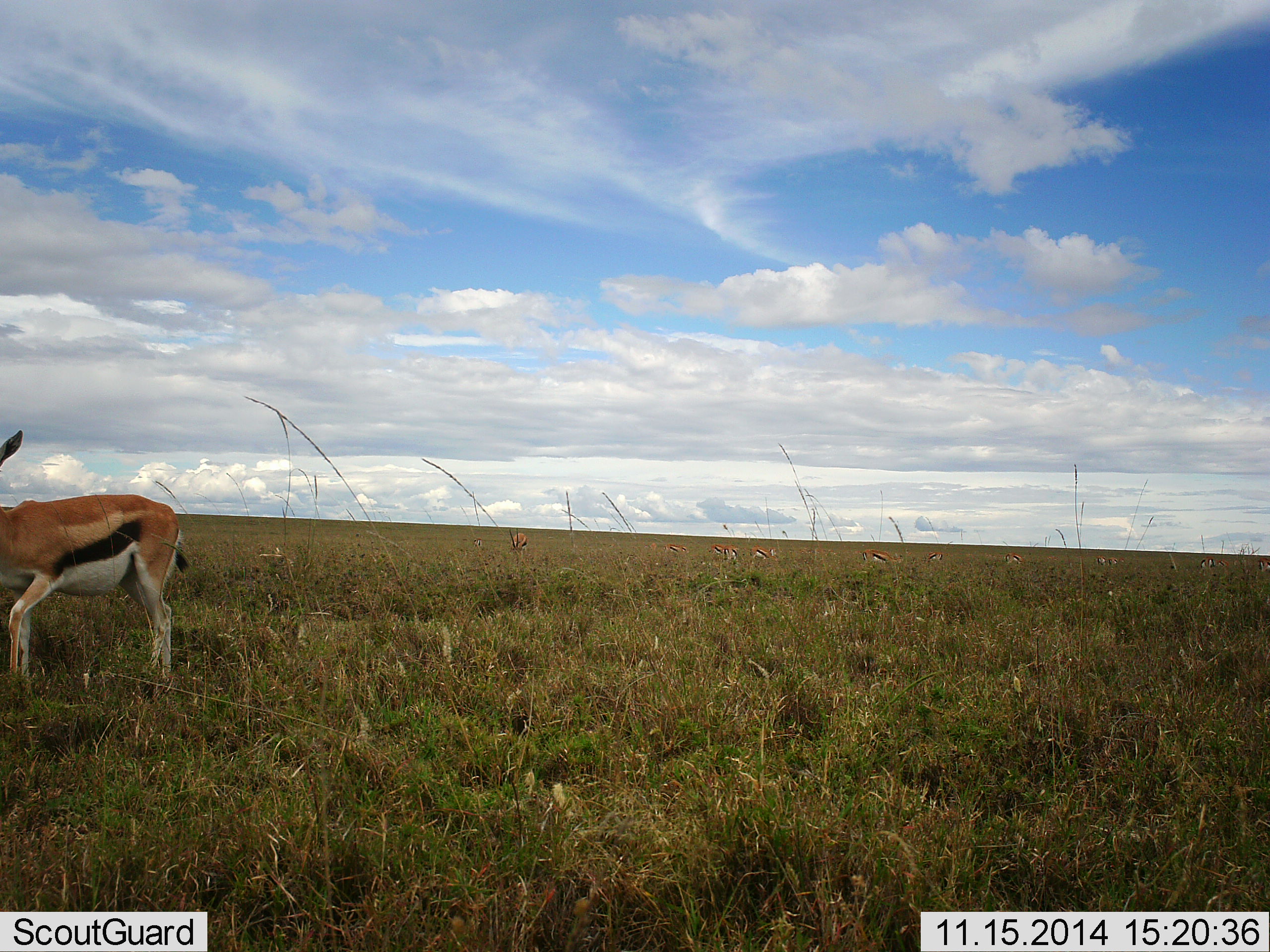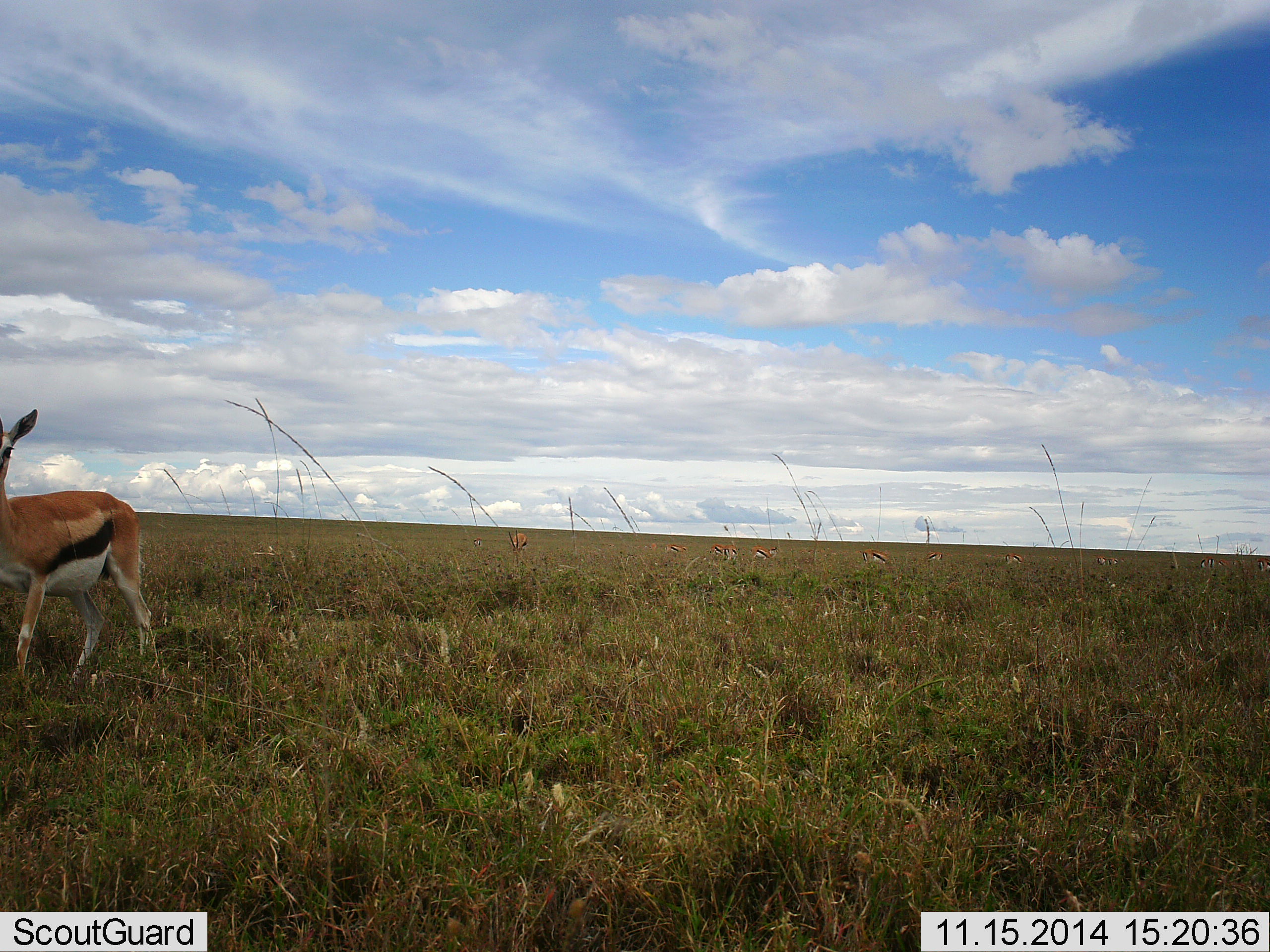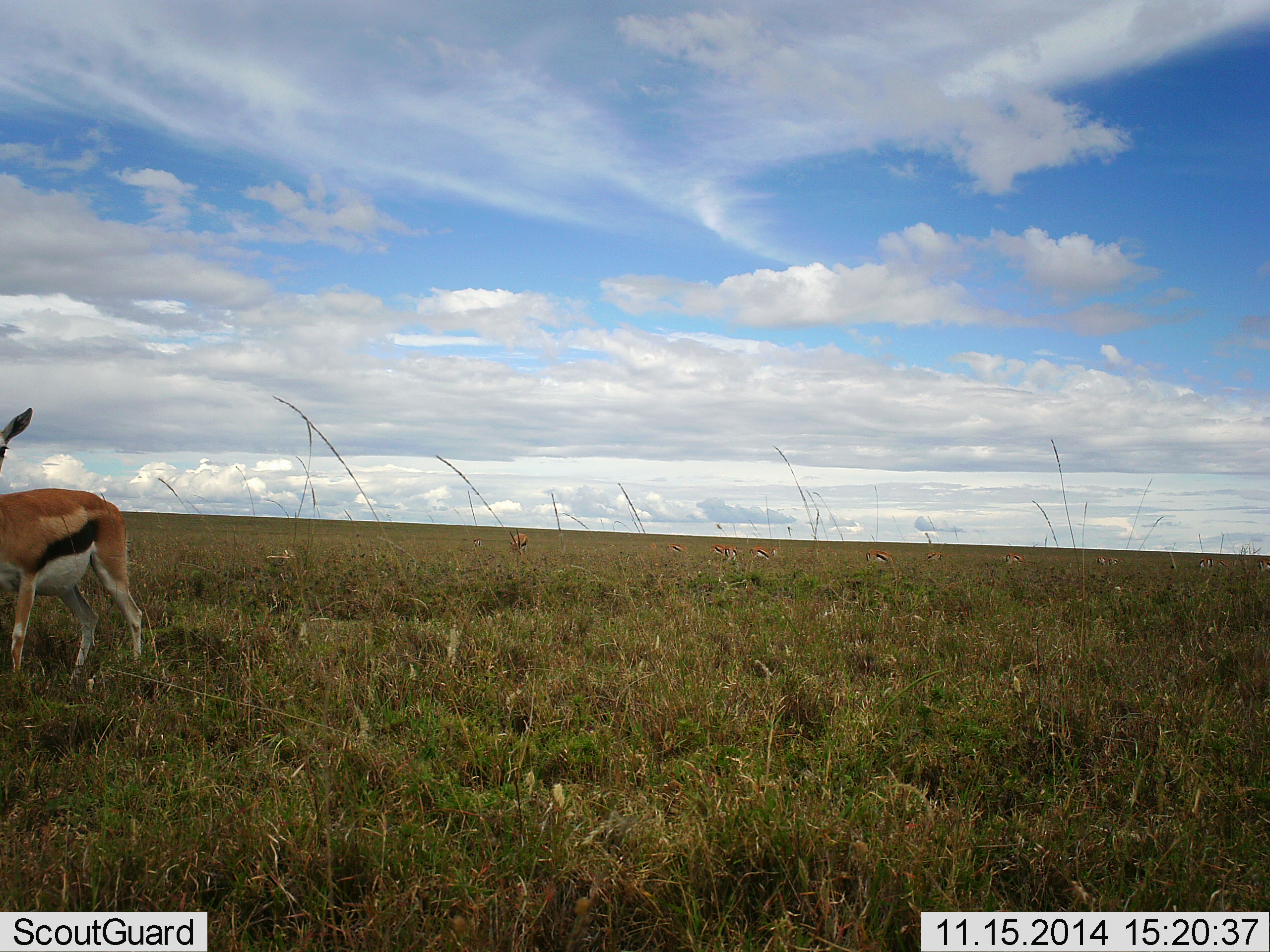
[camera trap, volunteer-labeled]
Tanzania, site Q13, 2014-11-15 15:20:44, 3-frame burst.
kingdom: Animalia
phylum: Chordata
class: Mammalia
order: Artiodactyla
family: Bovidae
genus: Eudorcas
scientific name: Eudorcas thomsonii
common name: thomson's gazelle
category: gazellethomsons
Gazellethomsons (thomson's gazelle) (Eudorcas thomsonii), count 1. Behavior (volunteer vote fractions): standing 90%, resting 0%, moving 30%, interacting 0%. Young present (vote fraction): 0%. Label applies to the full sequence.